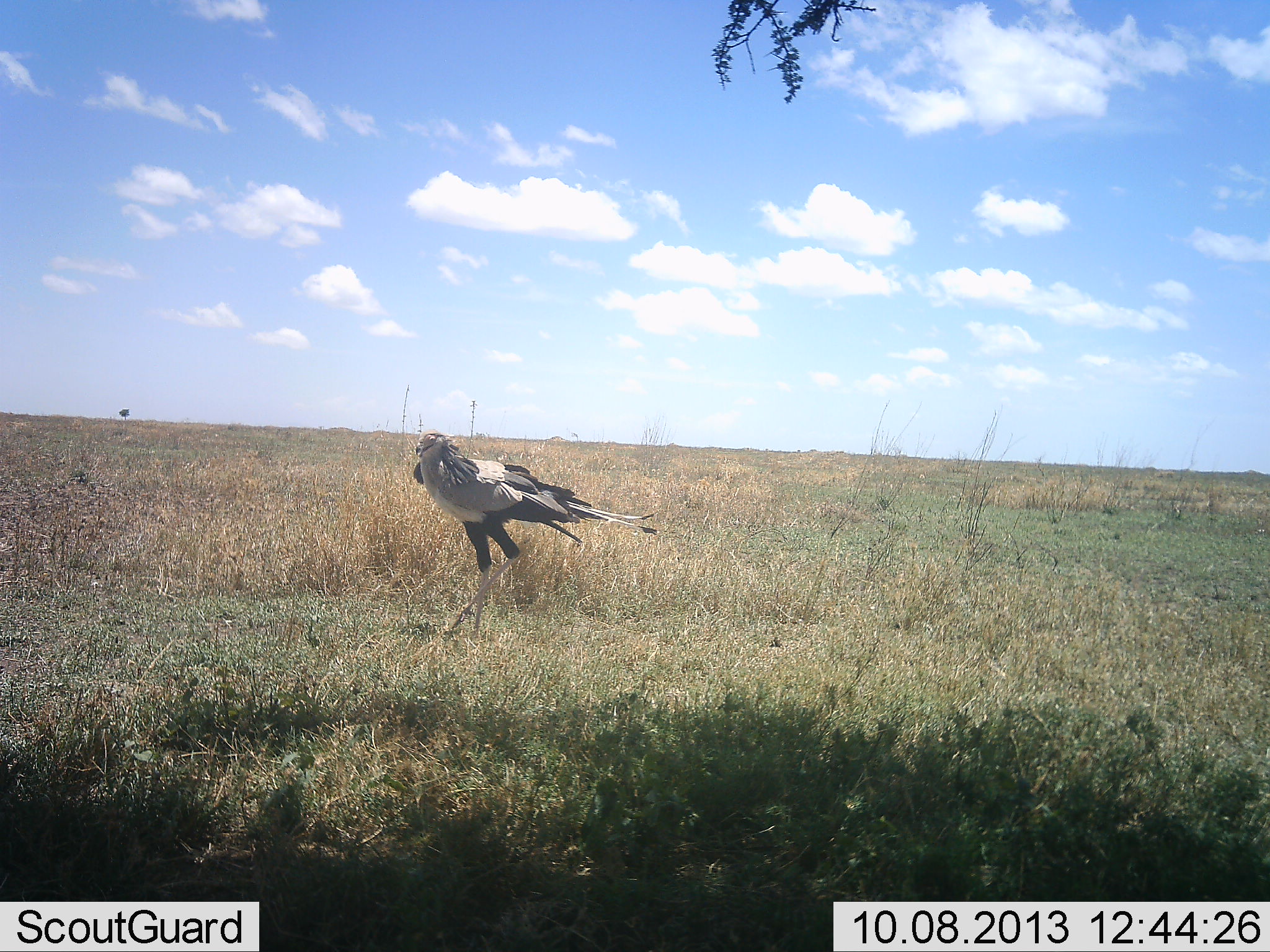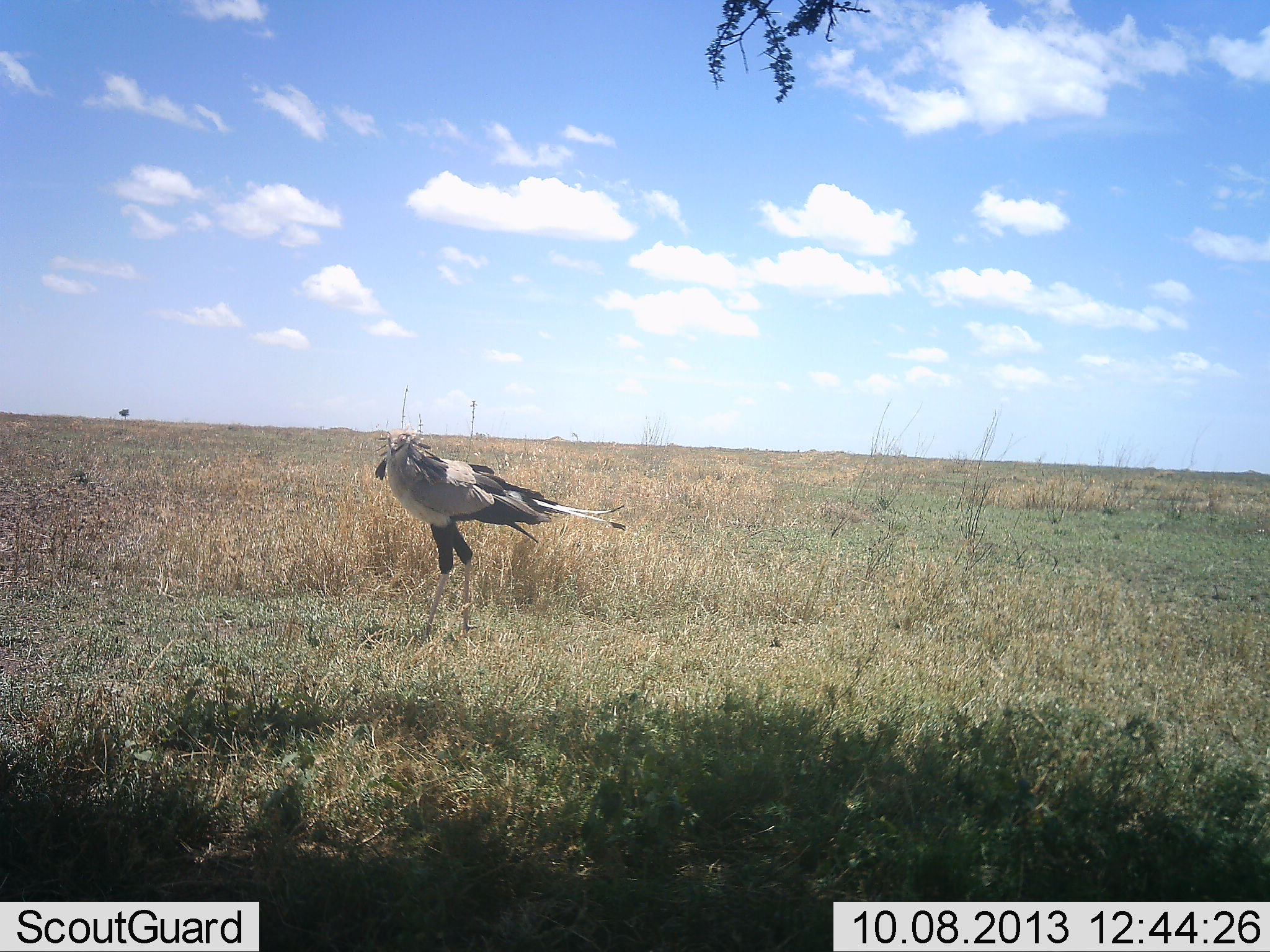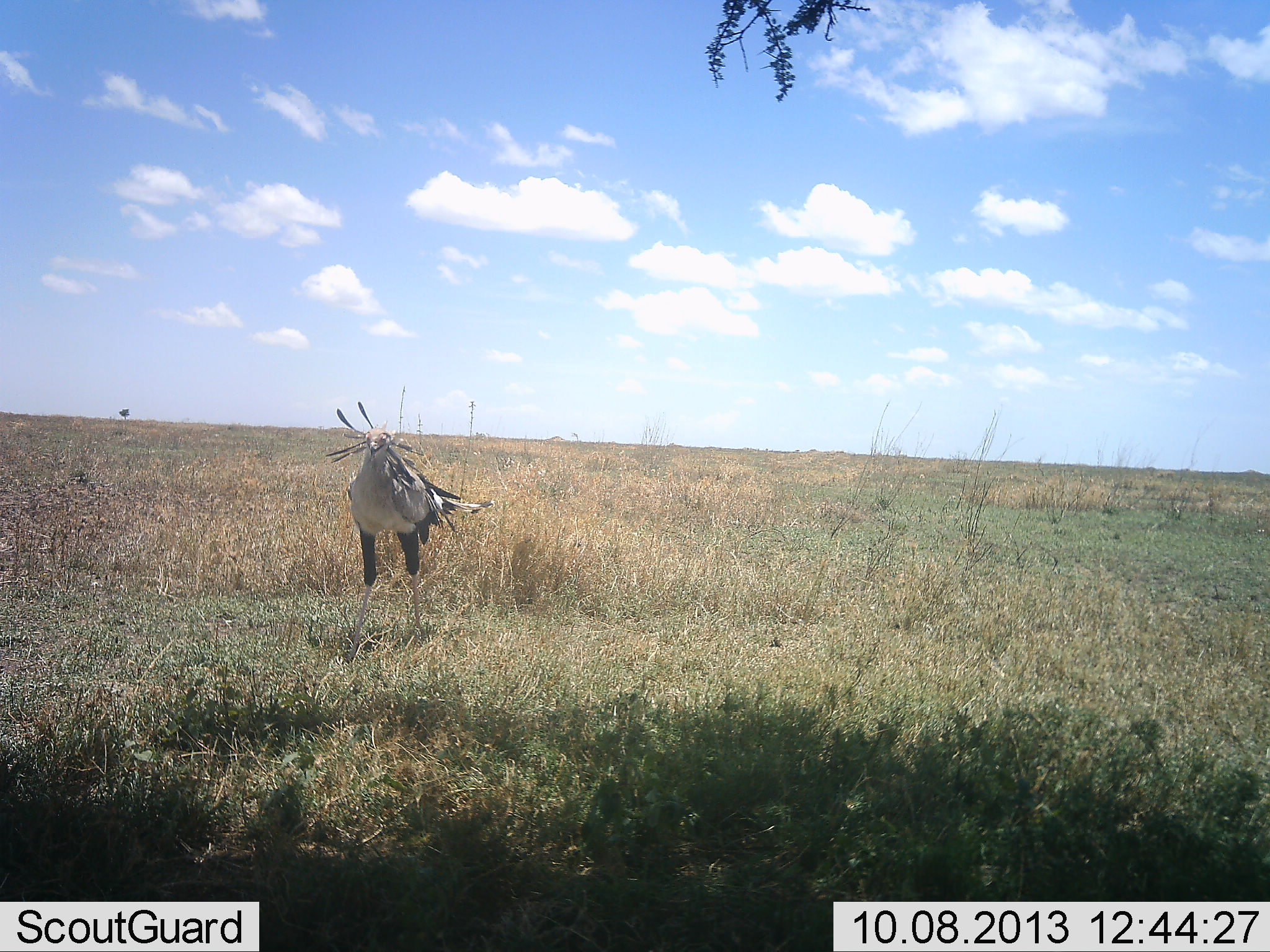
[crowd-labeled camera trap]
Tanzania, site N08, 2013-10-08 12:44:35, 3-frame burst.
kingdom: Animalia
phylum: Chordata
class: Aves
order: Accipitriformes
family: Sagittariidae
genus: Sagittarius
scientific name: Sagittarius serpentarius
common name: secretary bird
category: secretarybird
Secretarybird (secretary bird) (Sagittarius serpentarius), count 1. Behavior (volunteer vote fractions): standing 10%, resting 10%, moving 90%, interacting 0%. Young present (vote fraction): 0%. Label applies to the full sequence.